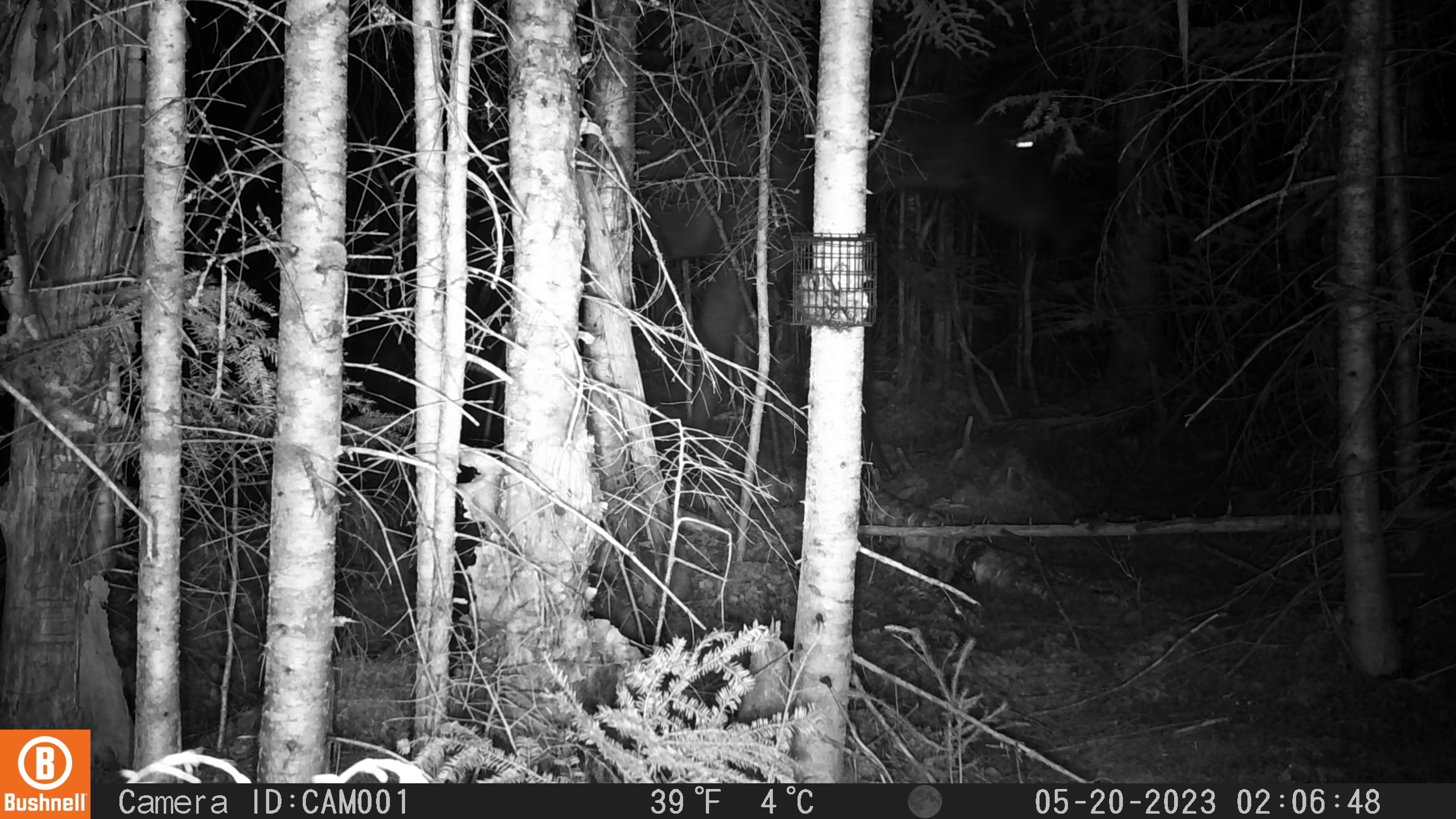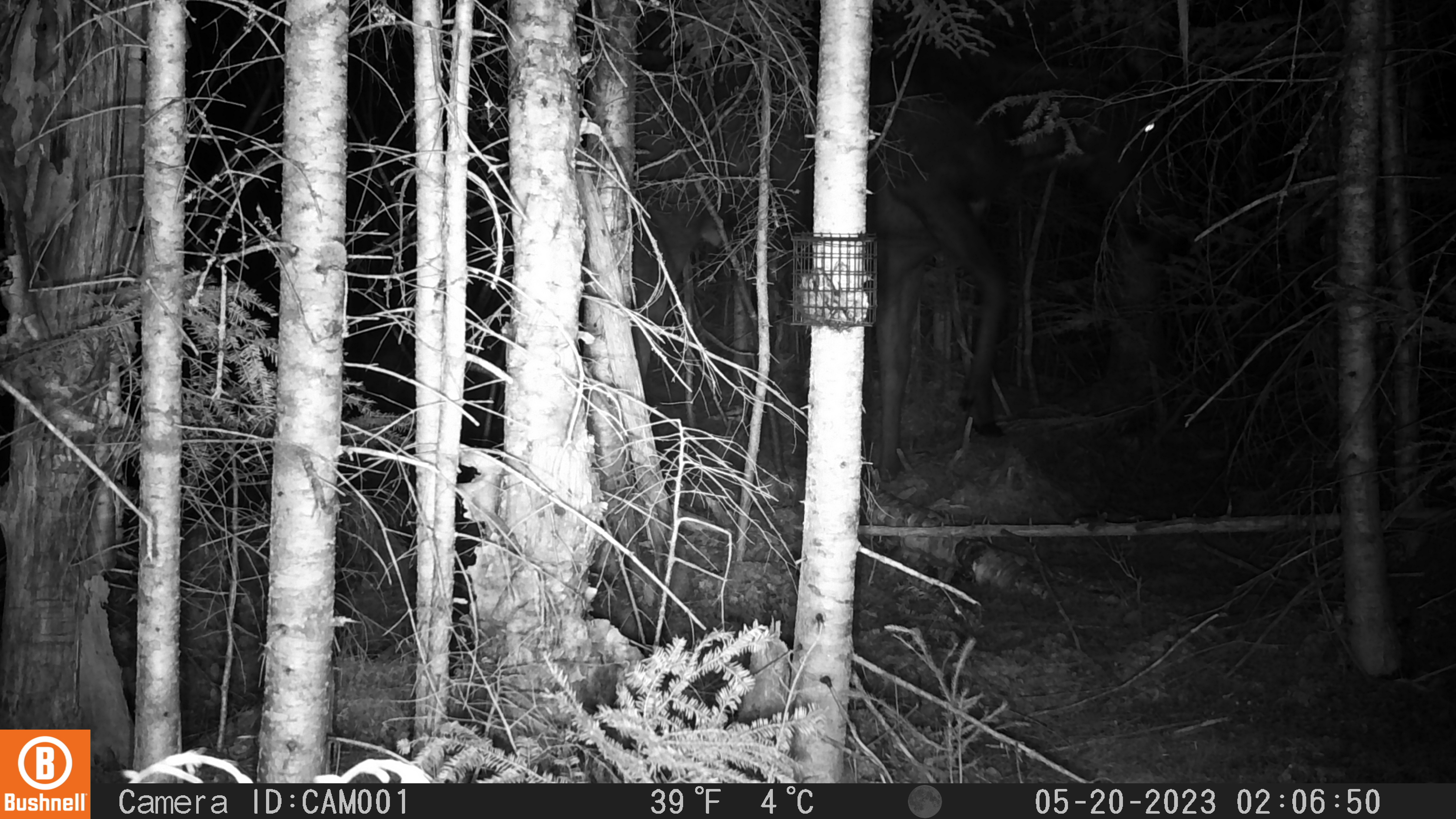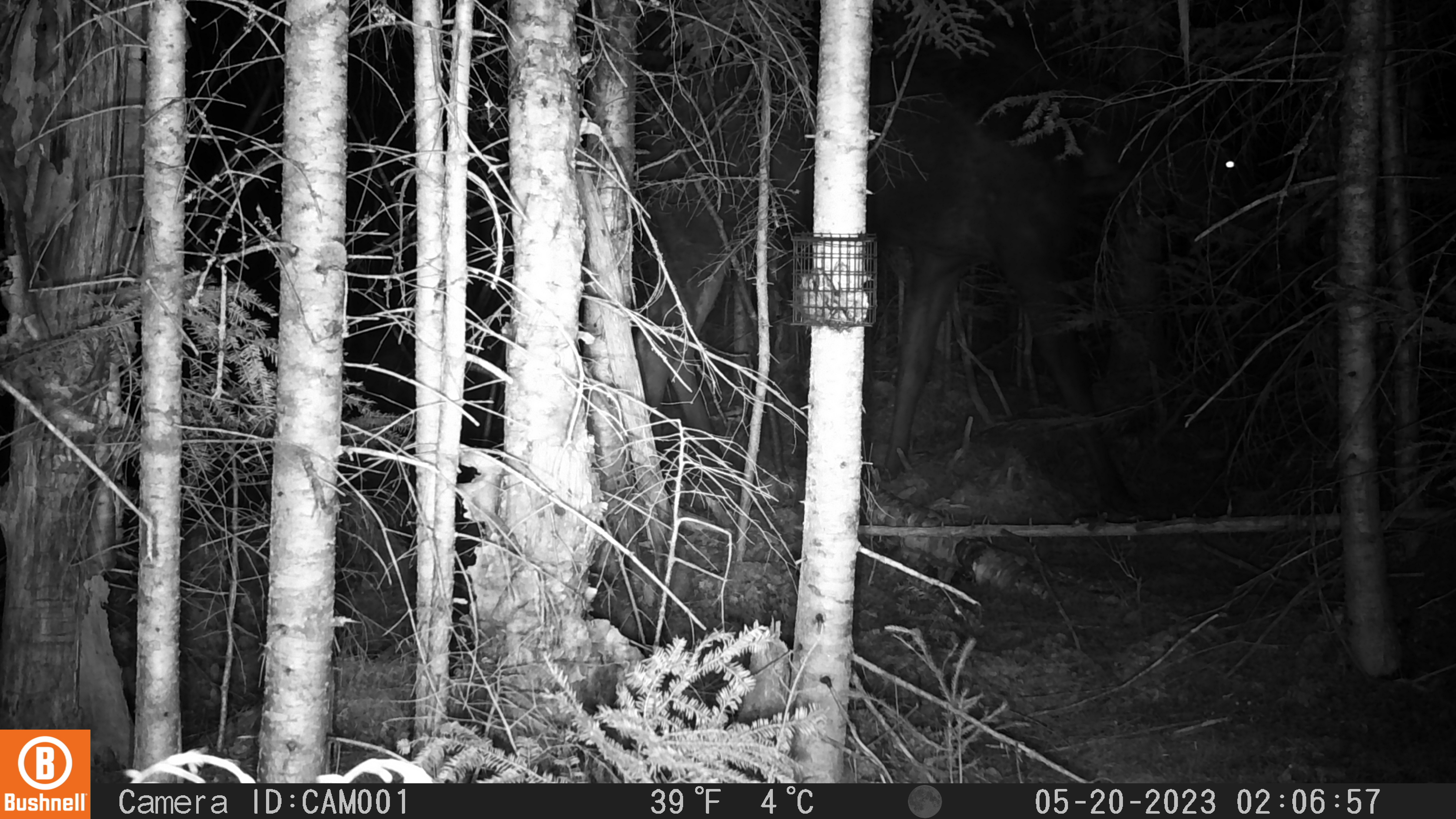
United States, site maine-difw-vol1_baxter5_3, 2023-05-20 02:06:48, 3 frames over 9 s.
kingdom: Animalia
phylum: Chordata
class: Mammalia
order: Artiodactyla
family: Cervidae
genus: Alces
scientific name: Alces alces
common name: moose